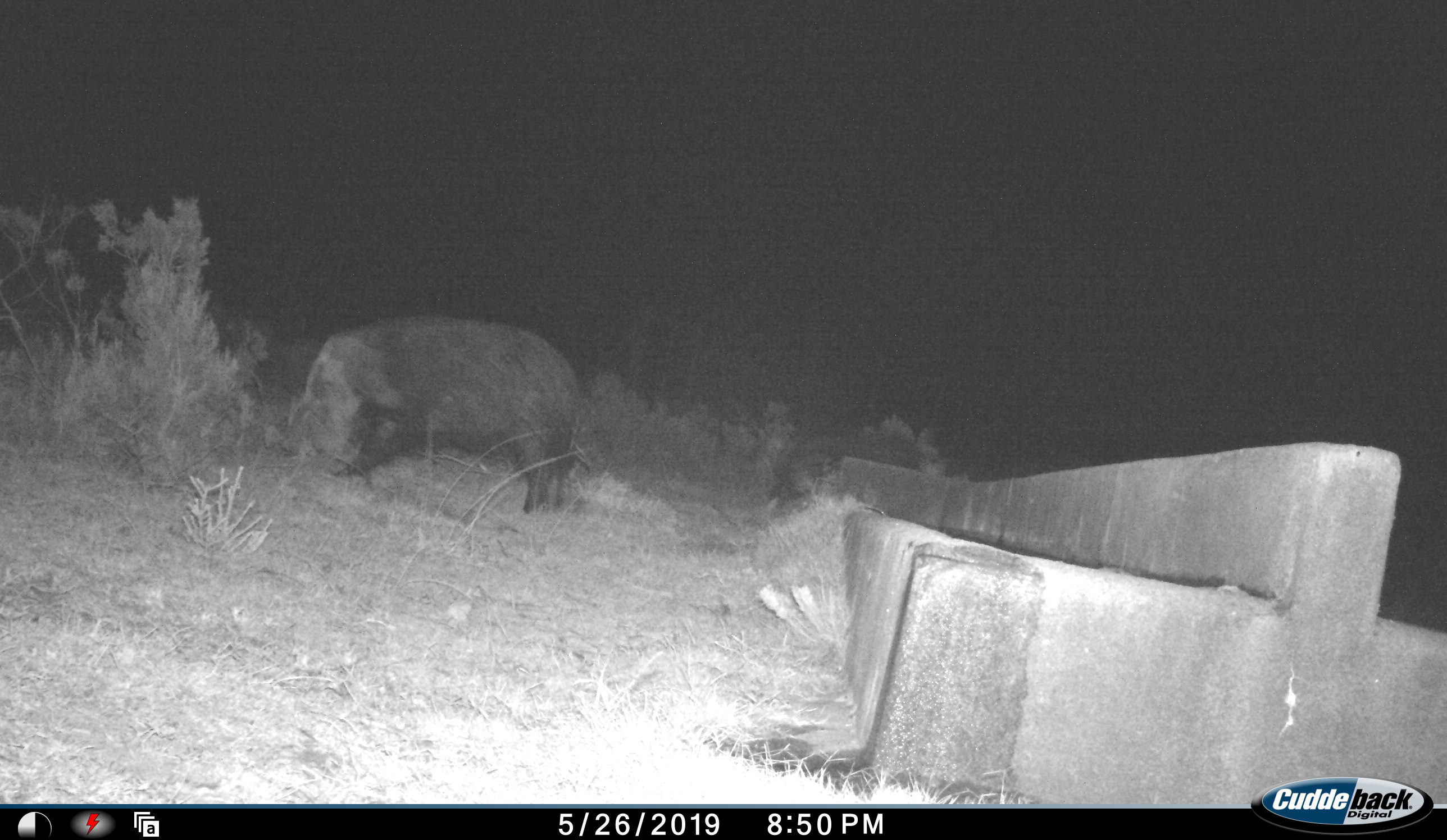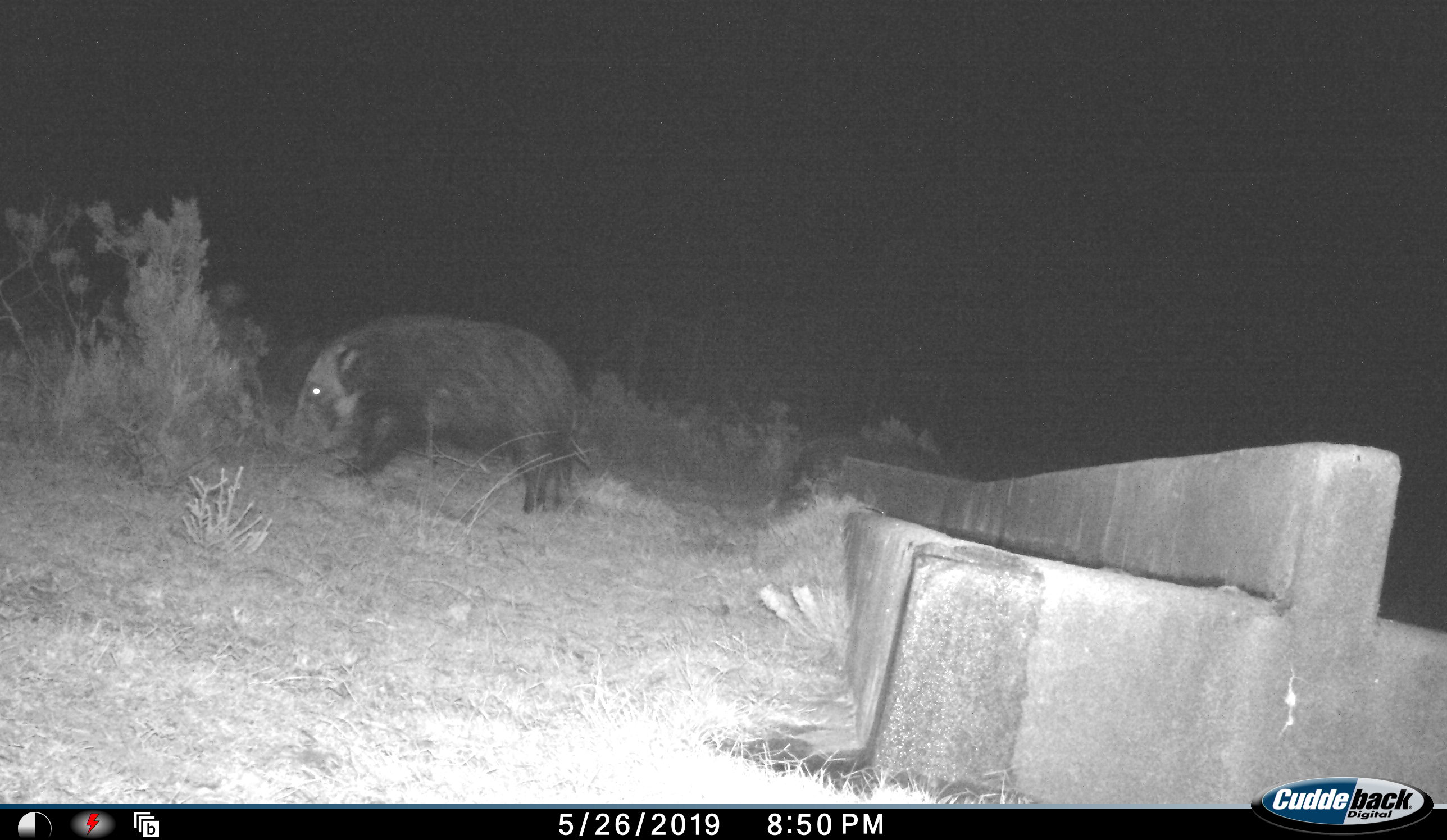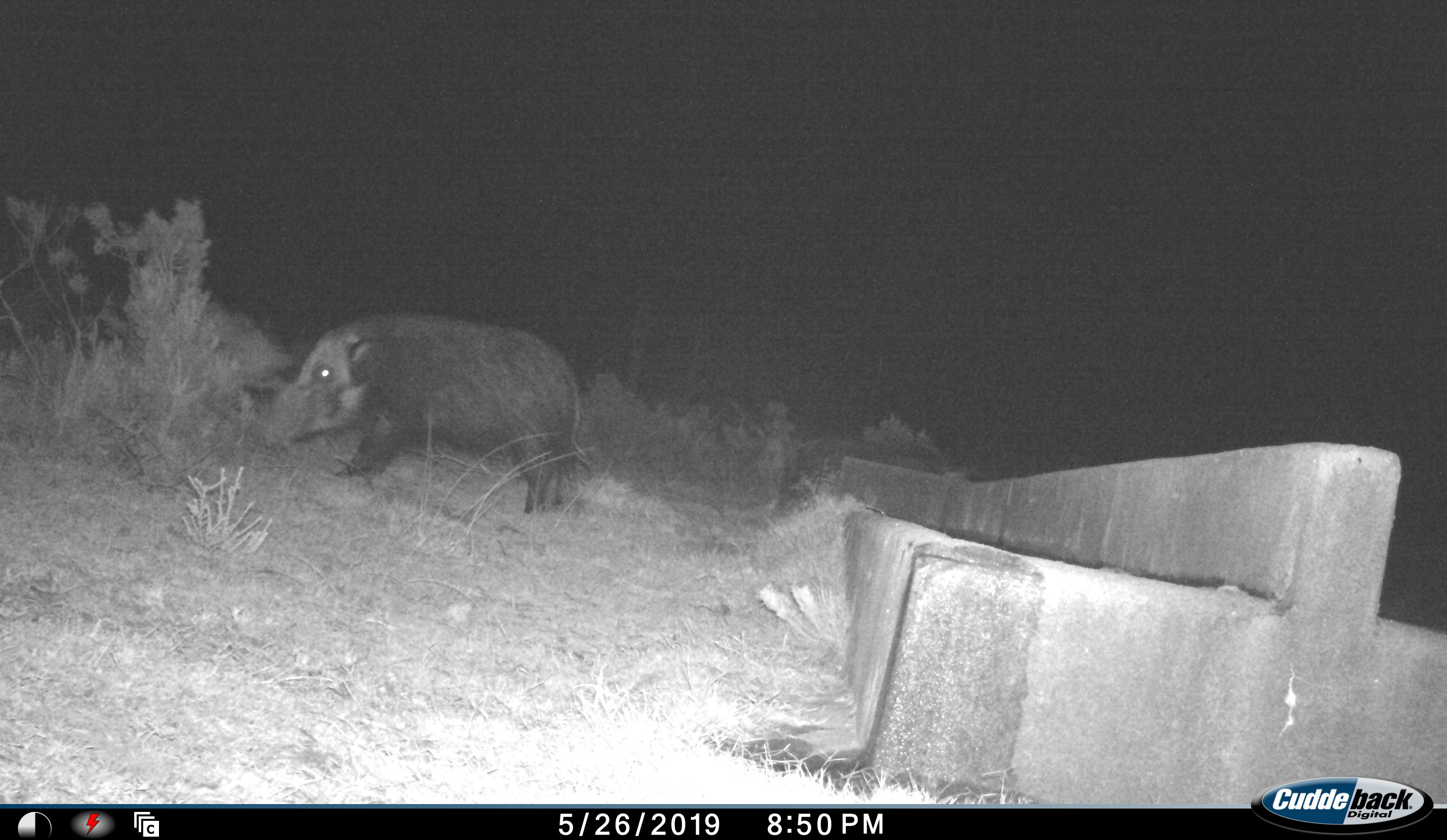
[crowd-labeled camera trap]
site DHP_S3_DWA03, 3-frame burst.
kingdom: Animalia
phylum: Chordata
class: Mammalia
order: Artiodactyla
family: Suidae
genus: Potamochoerus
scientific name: Potamochoerus larvatus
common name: bushpig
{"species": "bushpig (Potamochoerus larvatus)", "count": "2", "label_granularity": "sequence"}